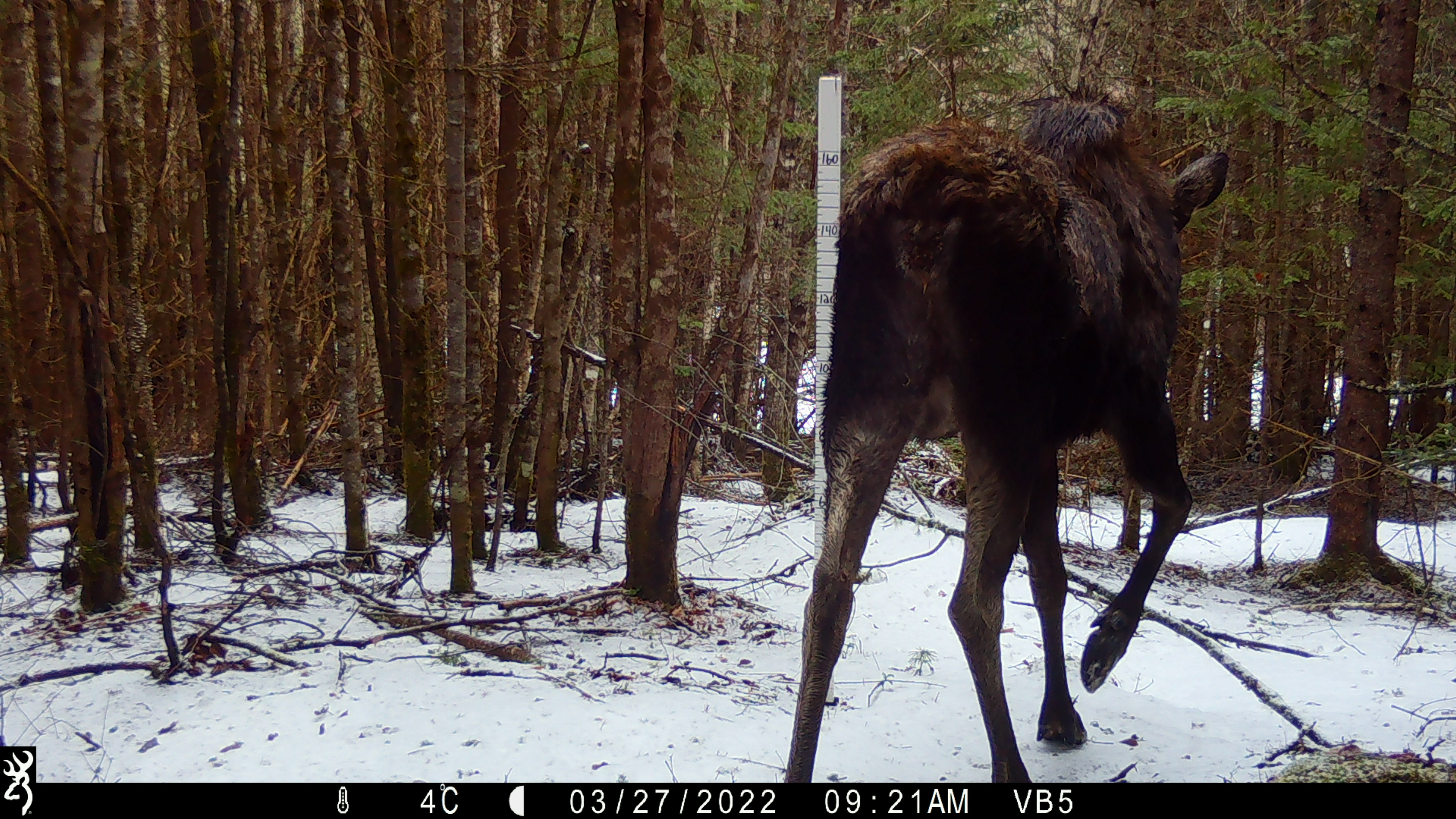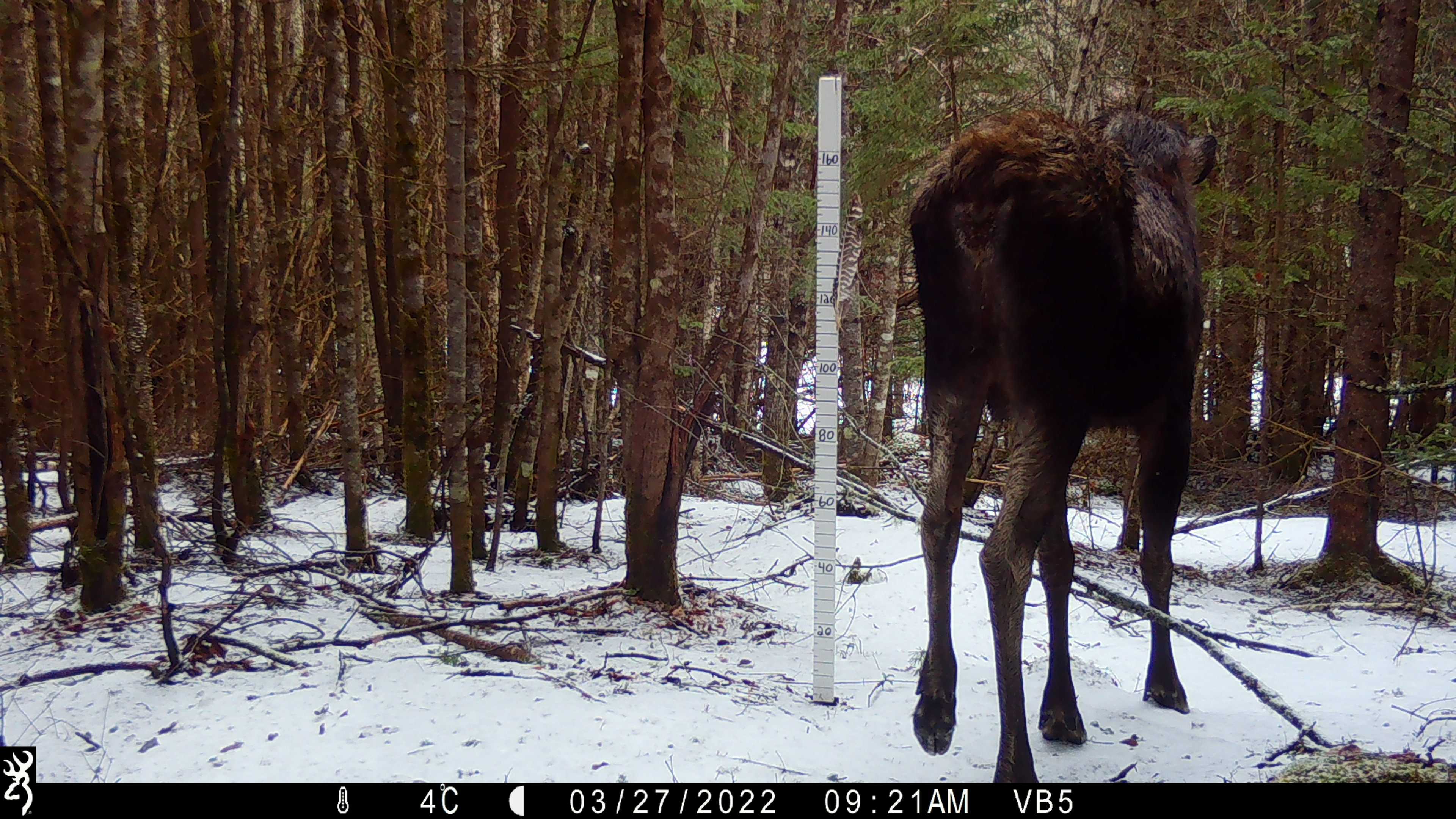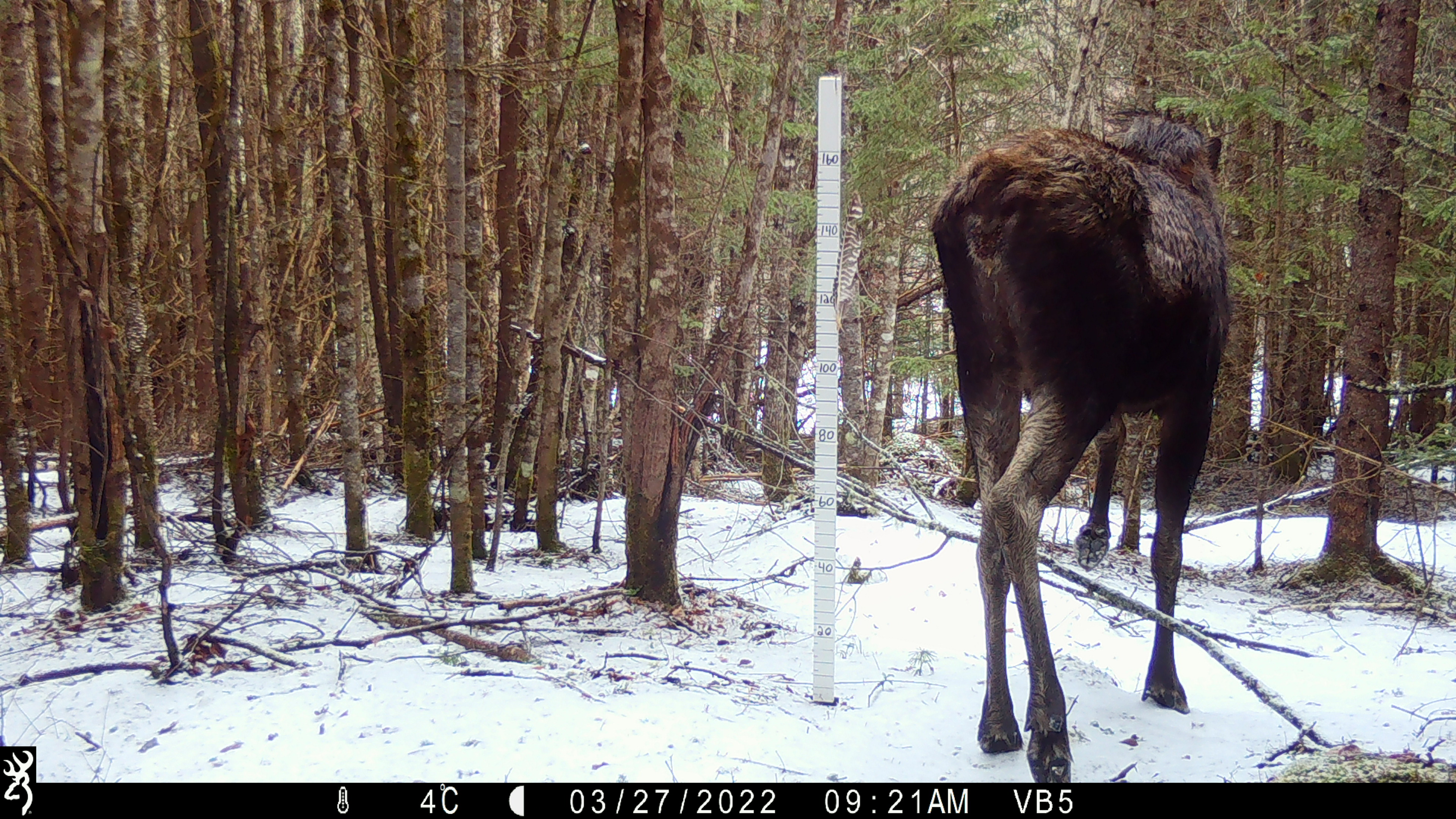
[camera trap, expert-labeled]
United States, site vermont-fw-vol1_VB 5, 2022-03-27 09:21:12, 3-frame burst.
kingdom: Animalia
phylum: Chordata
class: Mammalia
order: Artiodactyla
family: Cervidae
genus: Alces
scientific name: Alces alces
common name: moose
Moose (Alces alces).